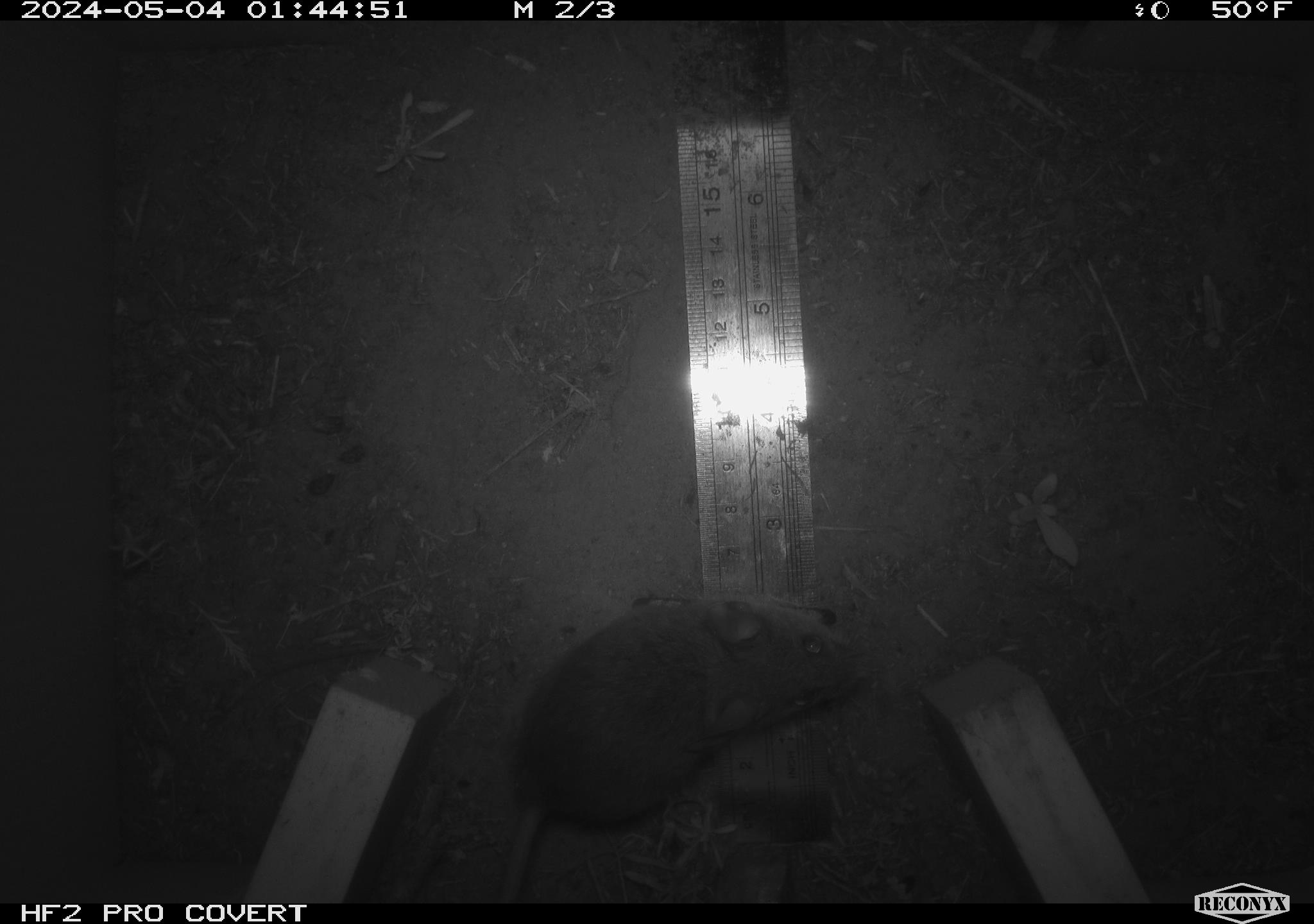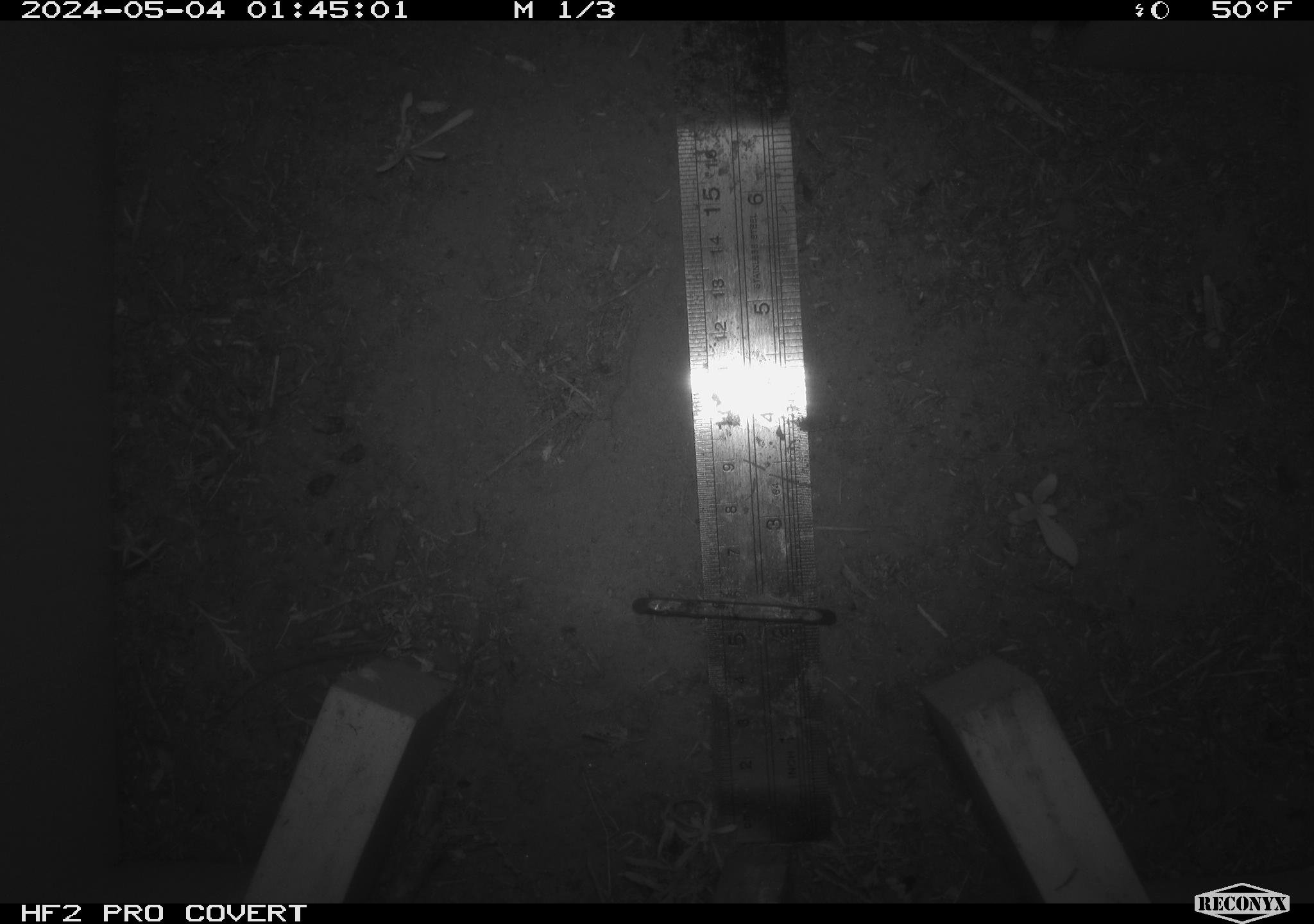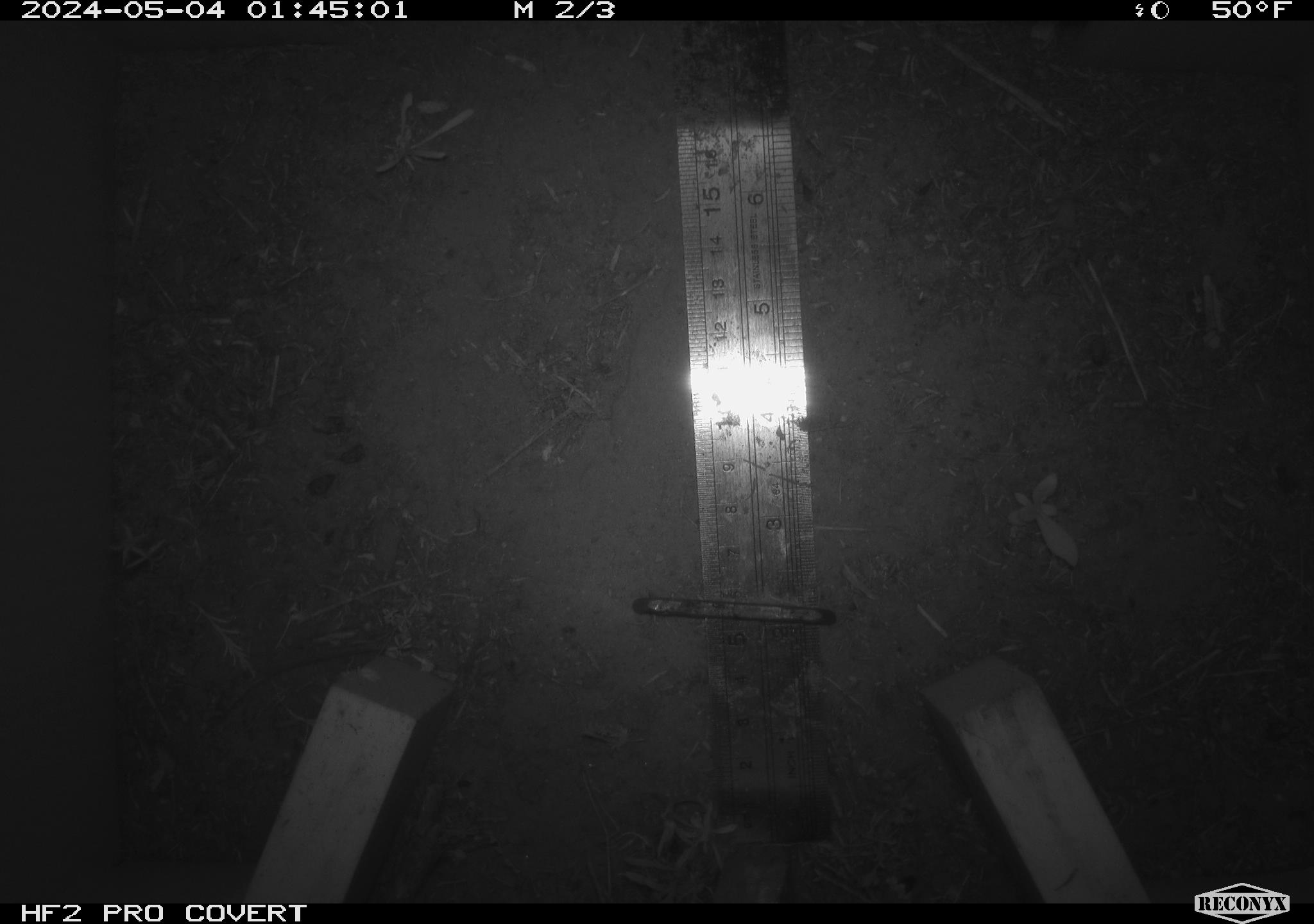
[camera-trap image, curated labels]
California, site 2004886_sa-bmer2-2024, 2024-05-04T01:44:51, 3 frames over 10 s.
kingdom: Animalia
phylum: Chordata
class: Mammalia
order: Rodentia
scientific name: Rodentia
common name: mouse species